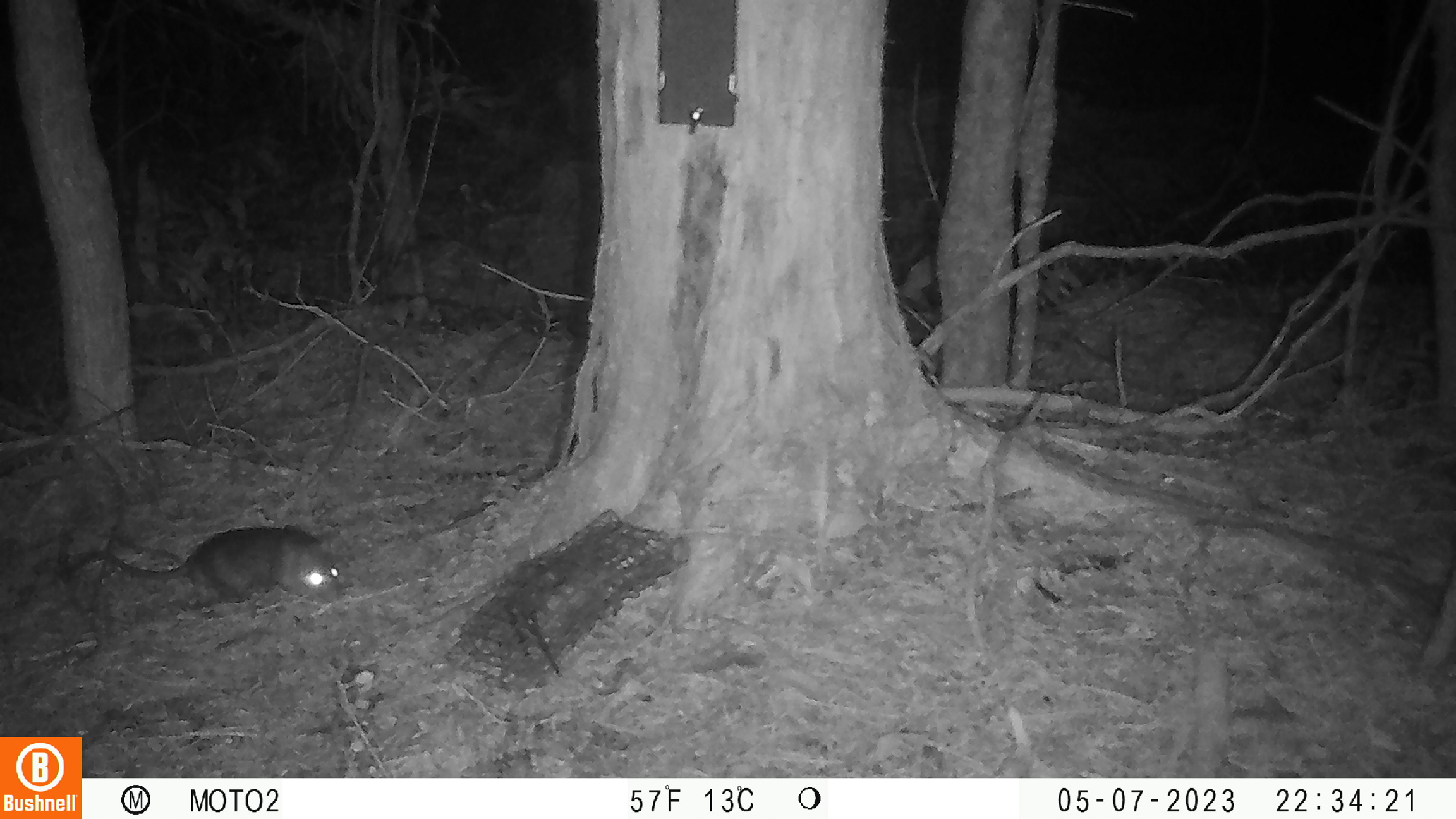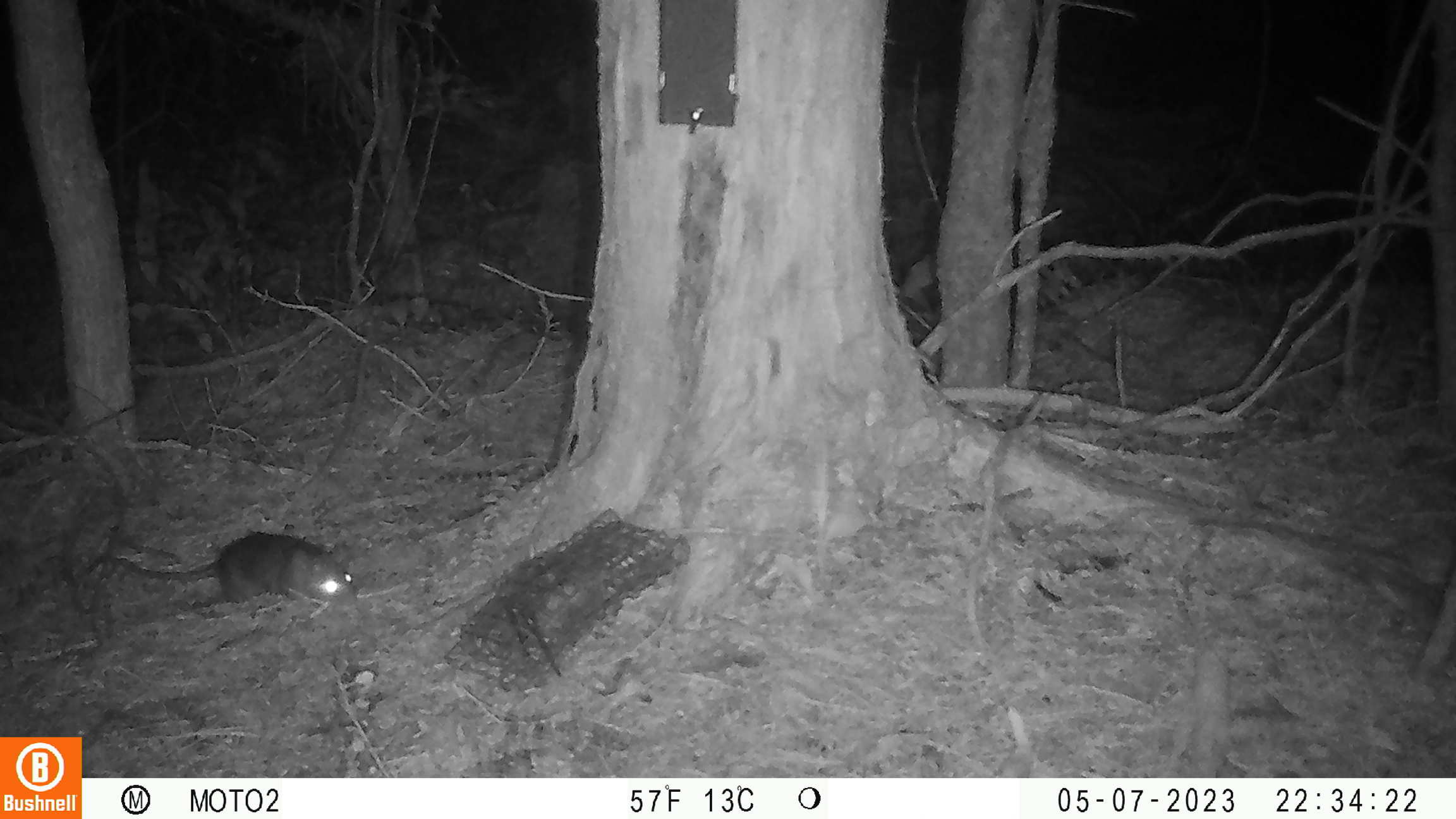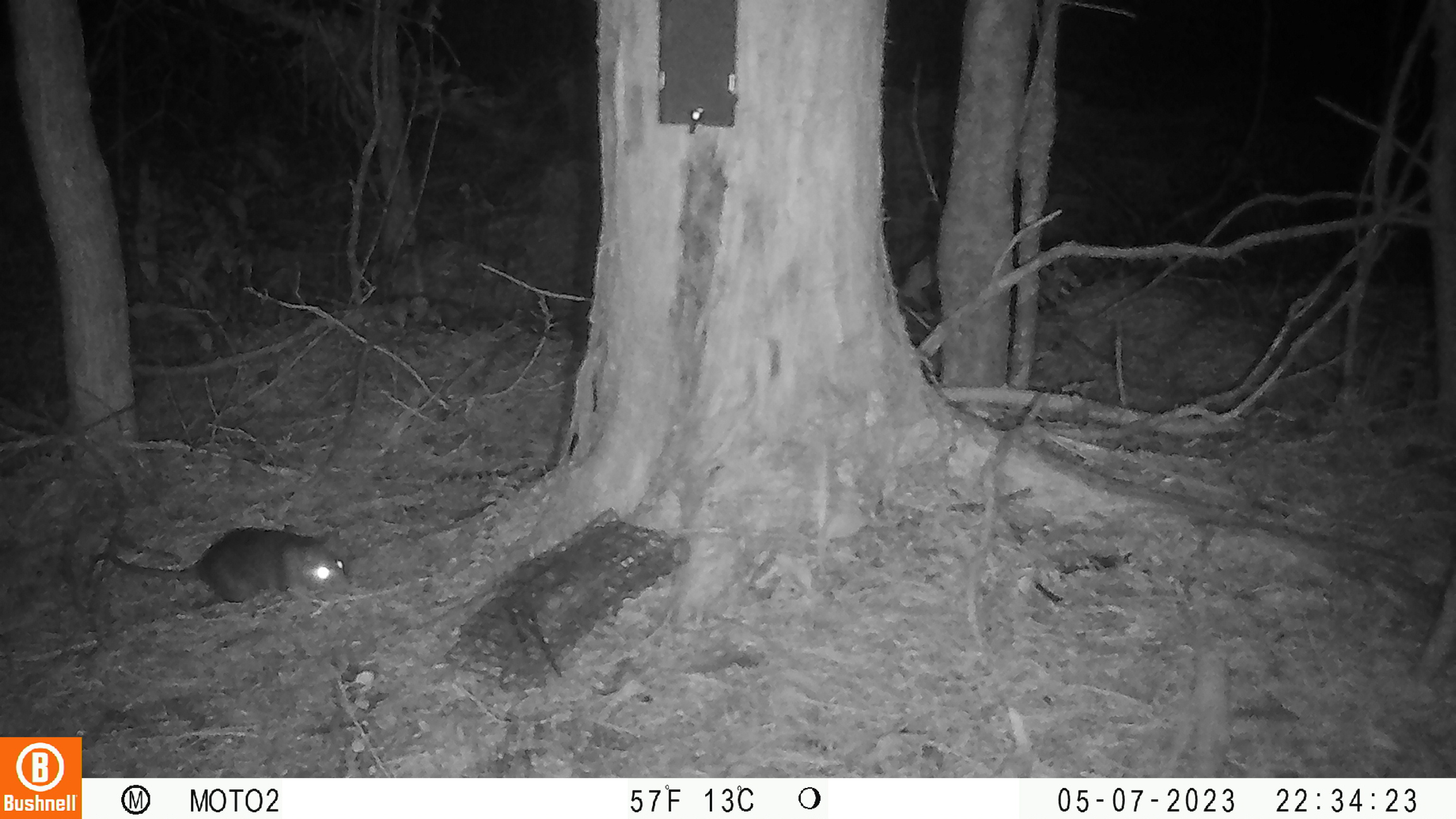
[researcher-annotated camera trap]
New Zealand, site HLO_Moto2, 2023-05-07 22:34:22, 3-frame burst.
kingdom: Animalia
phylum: Chordata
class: Mammalia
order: Rodentia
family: Muridae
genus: Rattus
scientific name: Rattus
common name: rat